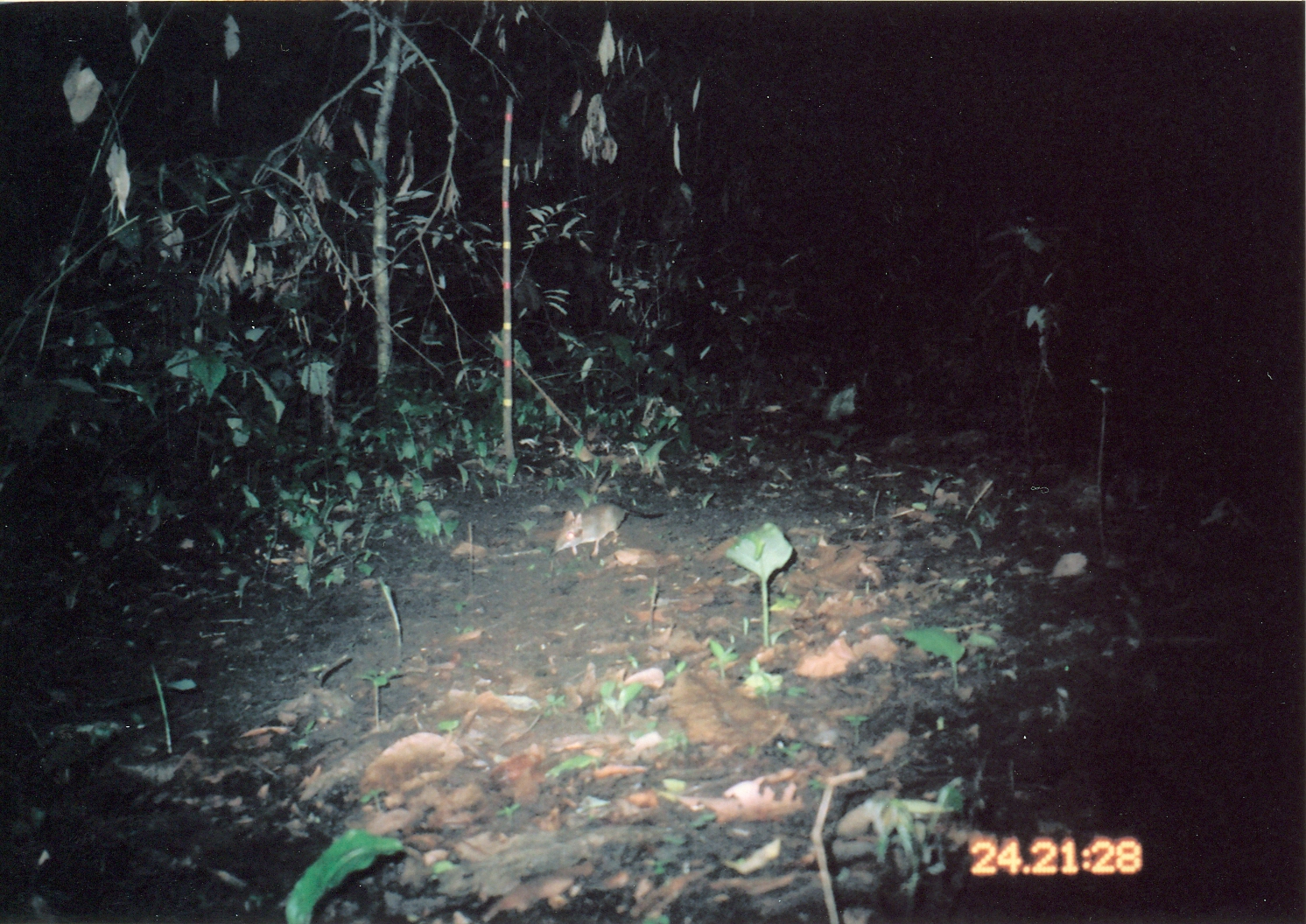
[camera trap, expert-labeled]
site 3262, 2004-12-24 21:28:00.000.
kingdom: Animalia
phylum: Chordata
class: Mammalia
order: Macroscelidea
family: Macroscelididae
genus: Petrodromus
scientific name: Petrodromus tetradactylus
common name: four-toed sengi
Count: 1.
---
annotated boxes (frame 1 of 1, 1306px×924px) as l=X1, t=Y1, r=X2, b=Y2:
petrodromus tetradactylus: l=552, t=500, r=666, b=560